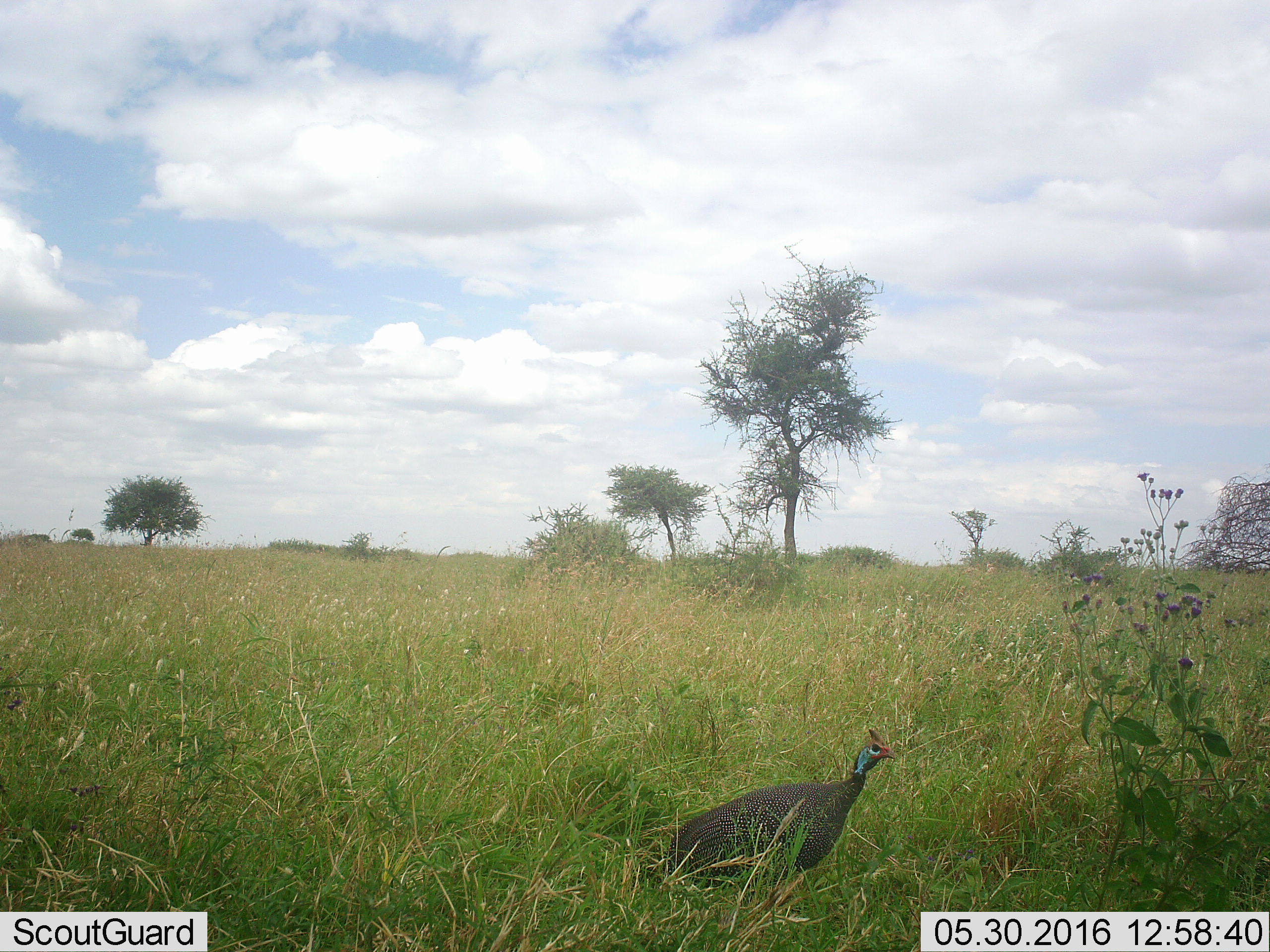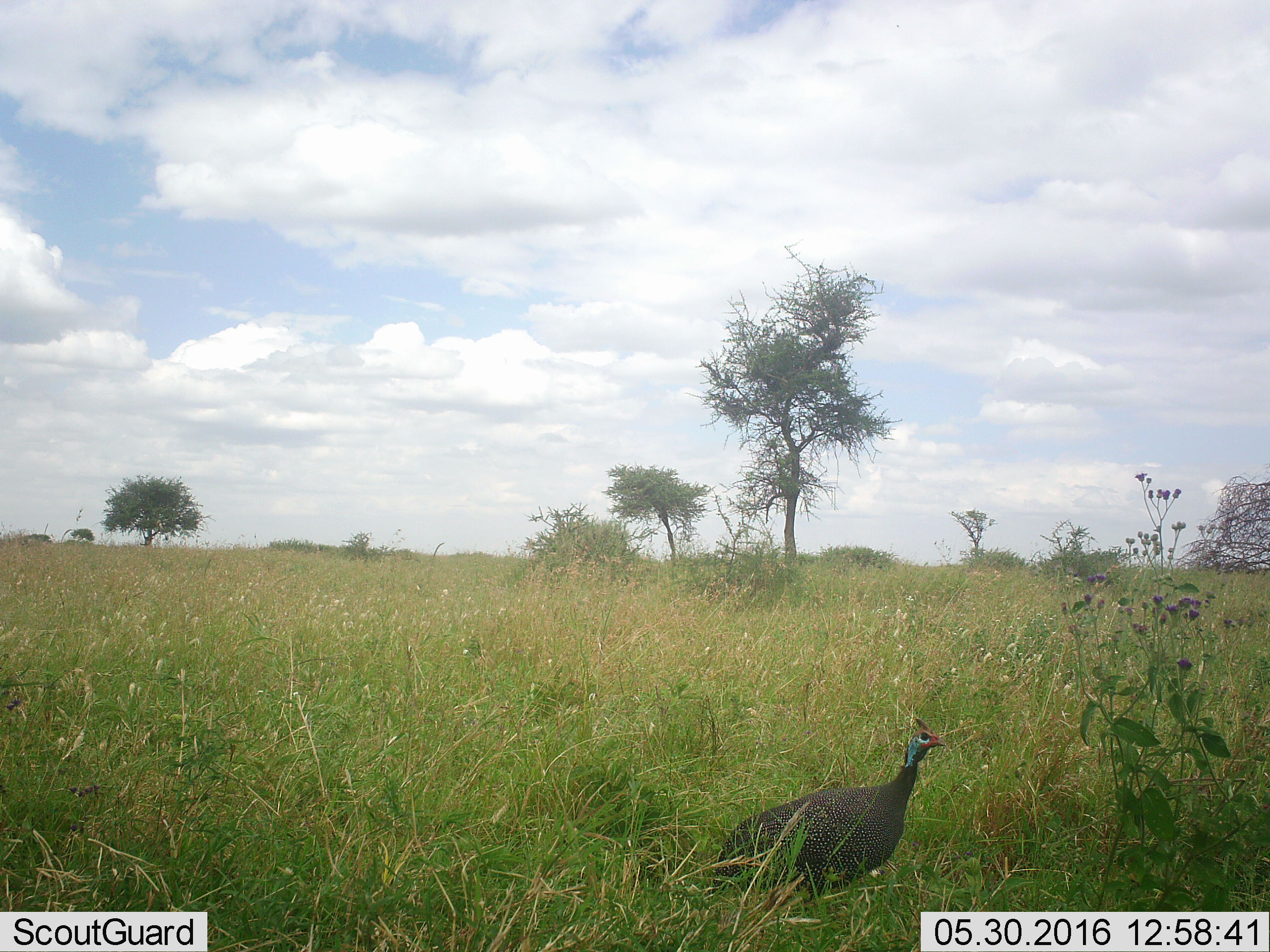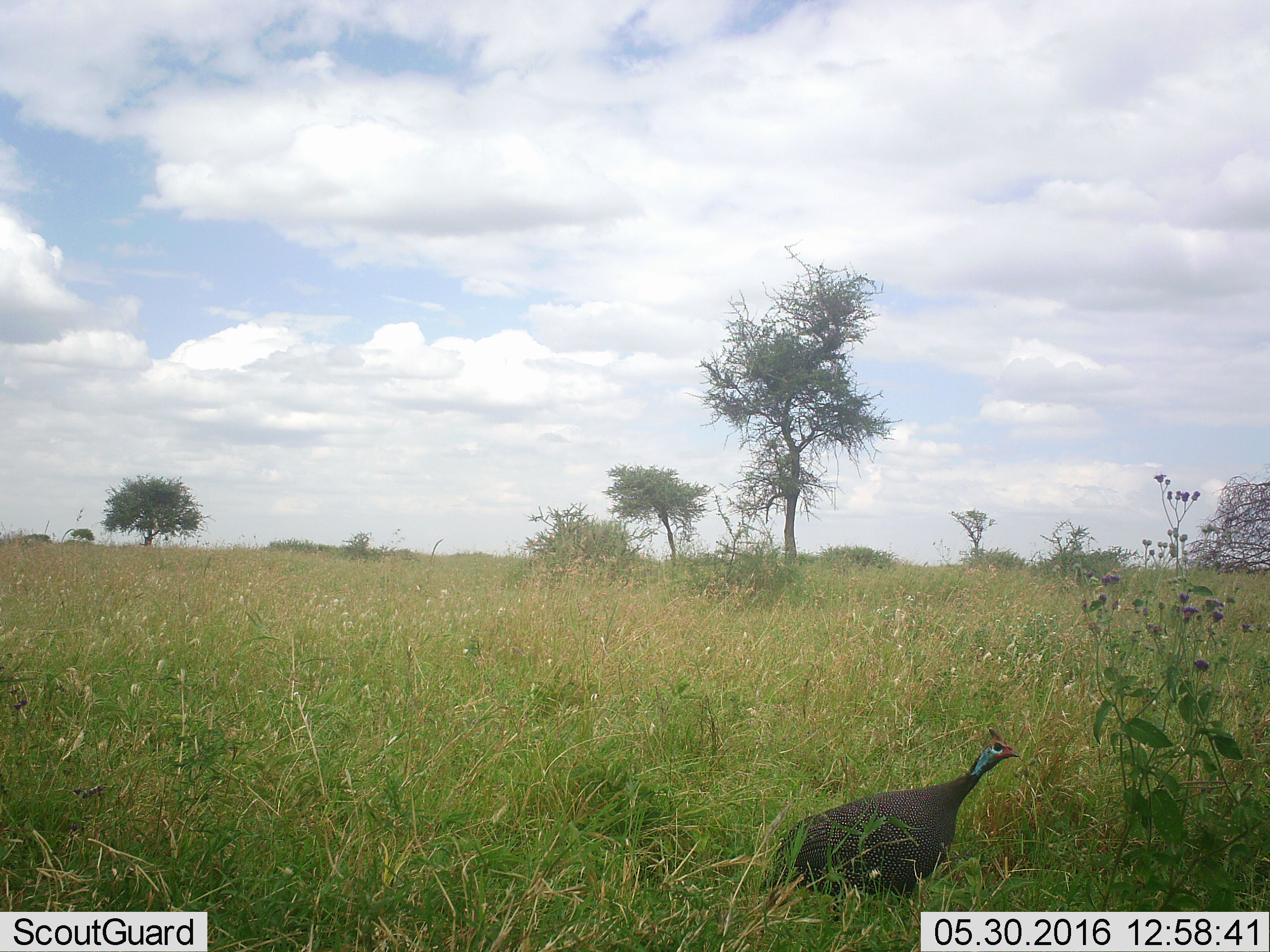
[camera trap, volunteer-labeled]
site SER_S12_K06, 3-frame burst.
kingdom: Animalia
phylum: Chordata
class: Aves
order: Galliformes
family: Numididae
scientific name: Numididae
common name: guineafowl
Guineafowl (Numididae), count 1. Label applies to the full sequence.